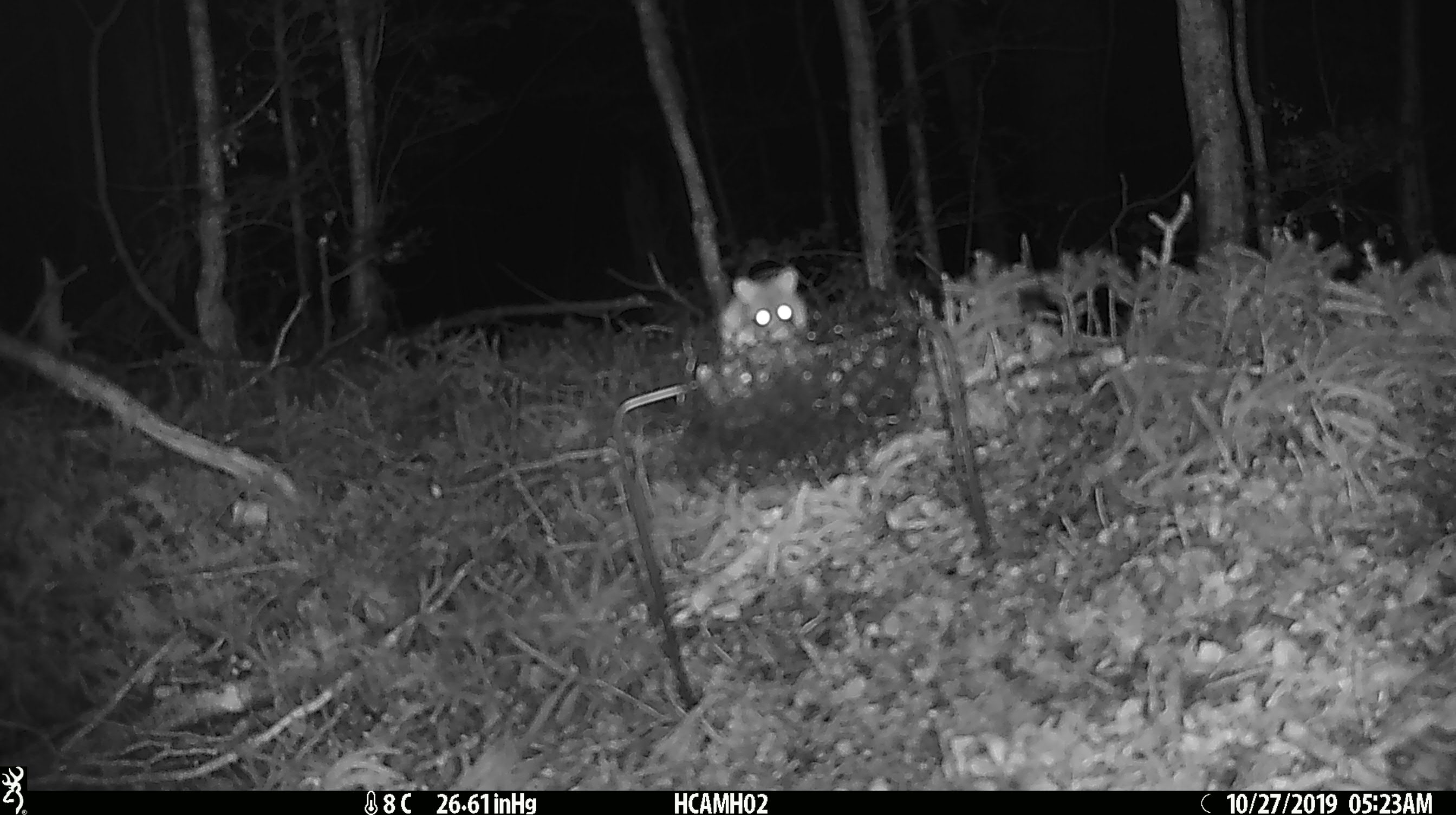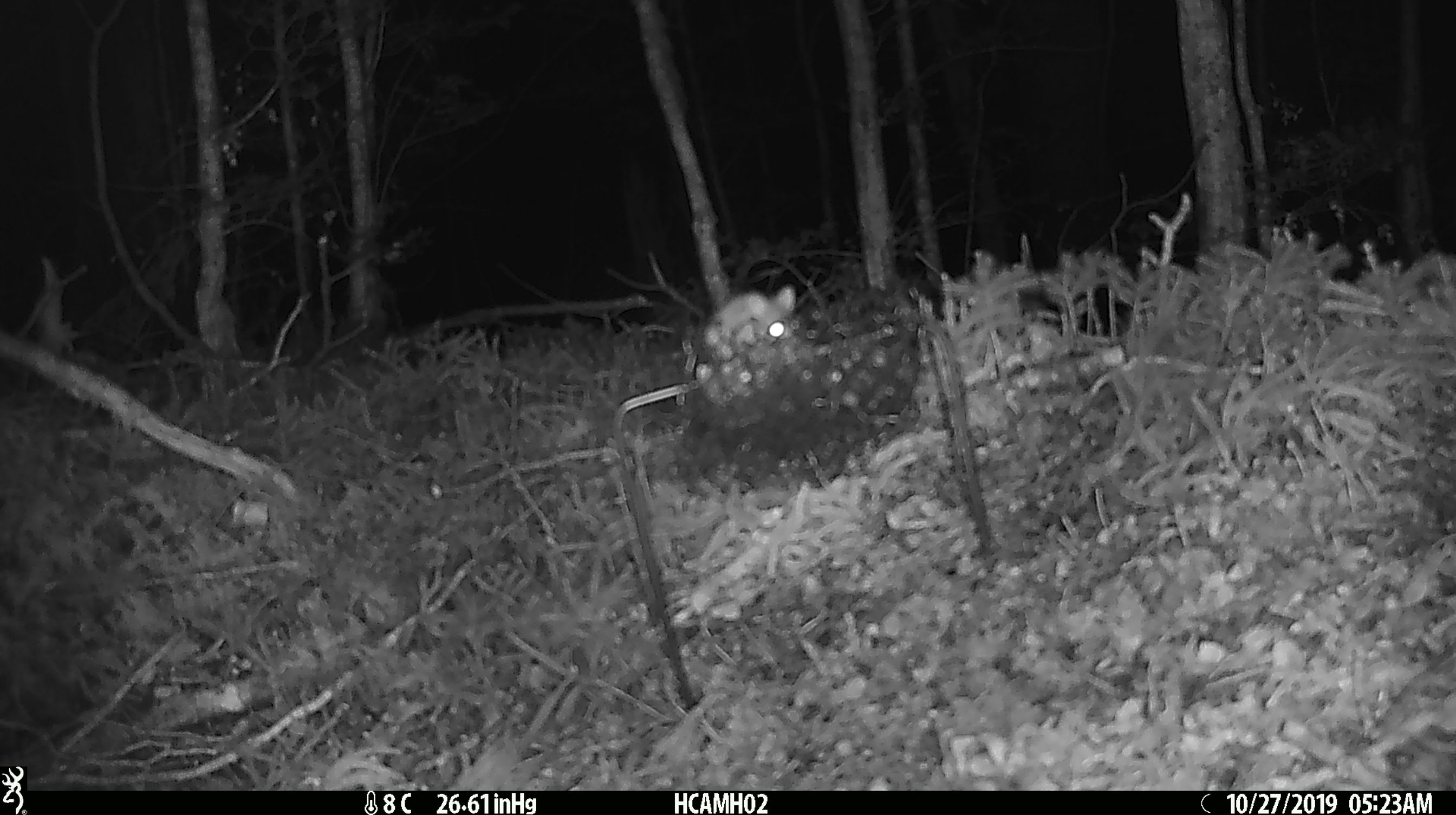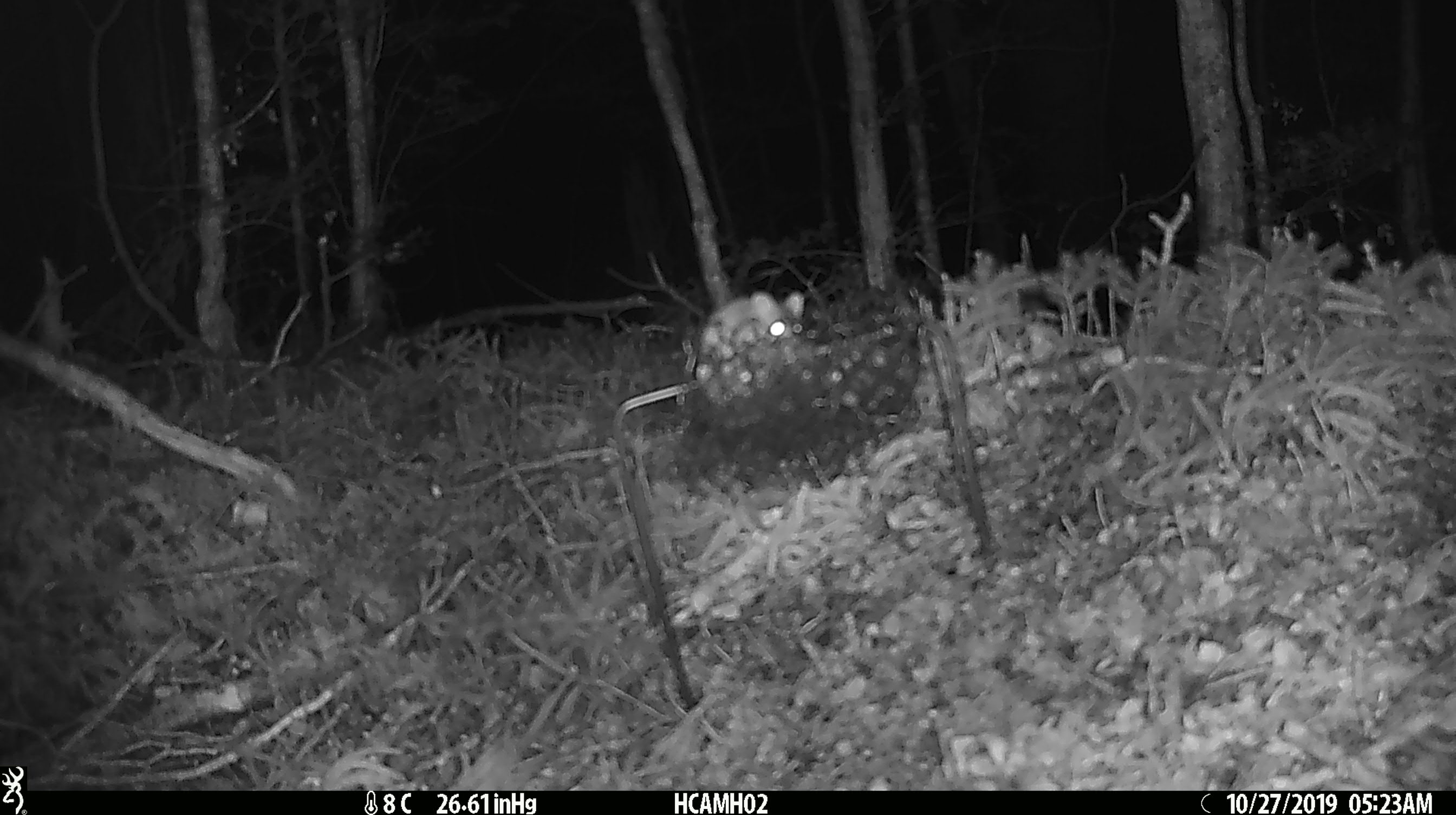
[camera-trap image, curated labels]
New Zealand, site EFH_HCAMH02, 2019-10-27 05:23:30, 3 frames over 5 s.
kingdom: Animalia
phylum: Chordata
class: Mammalia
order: Rodentia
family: Muridae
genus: Mus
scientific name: Mus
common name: mouse